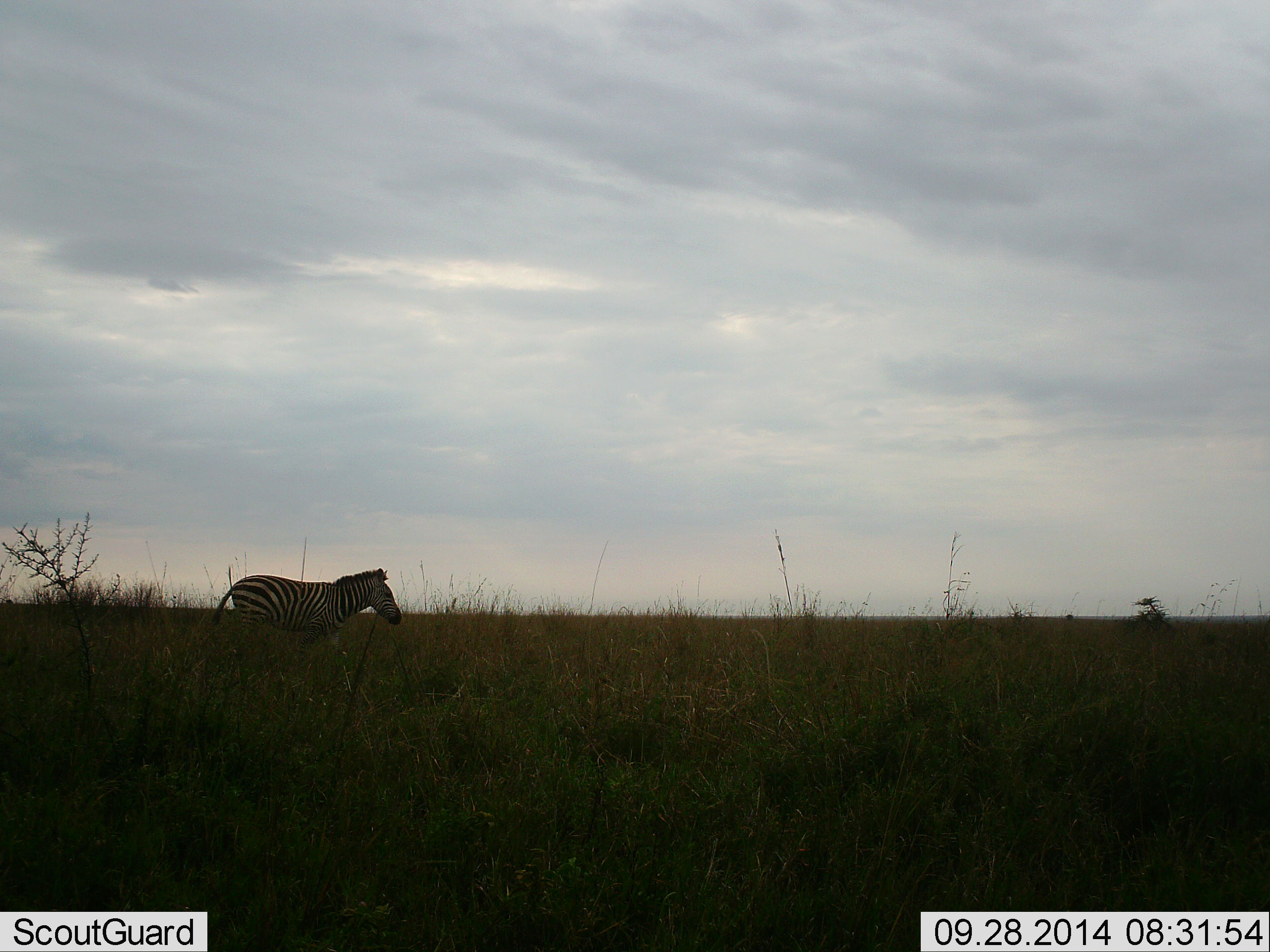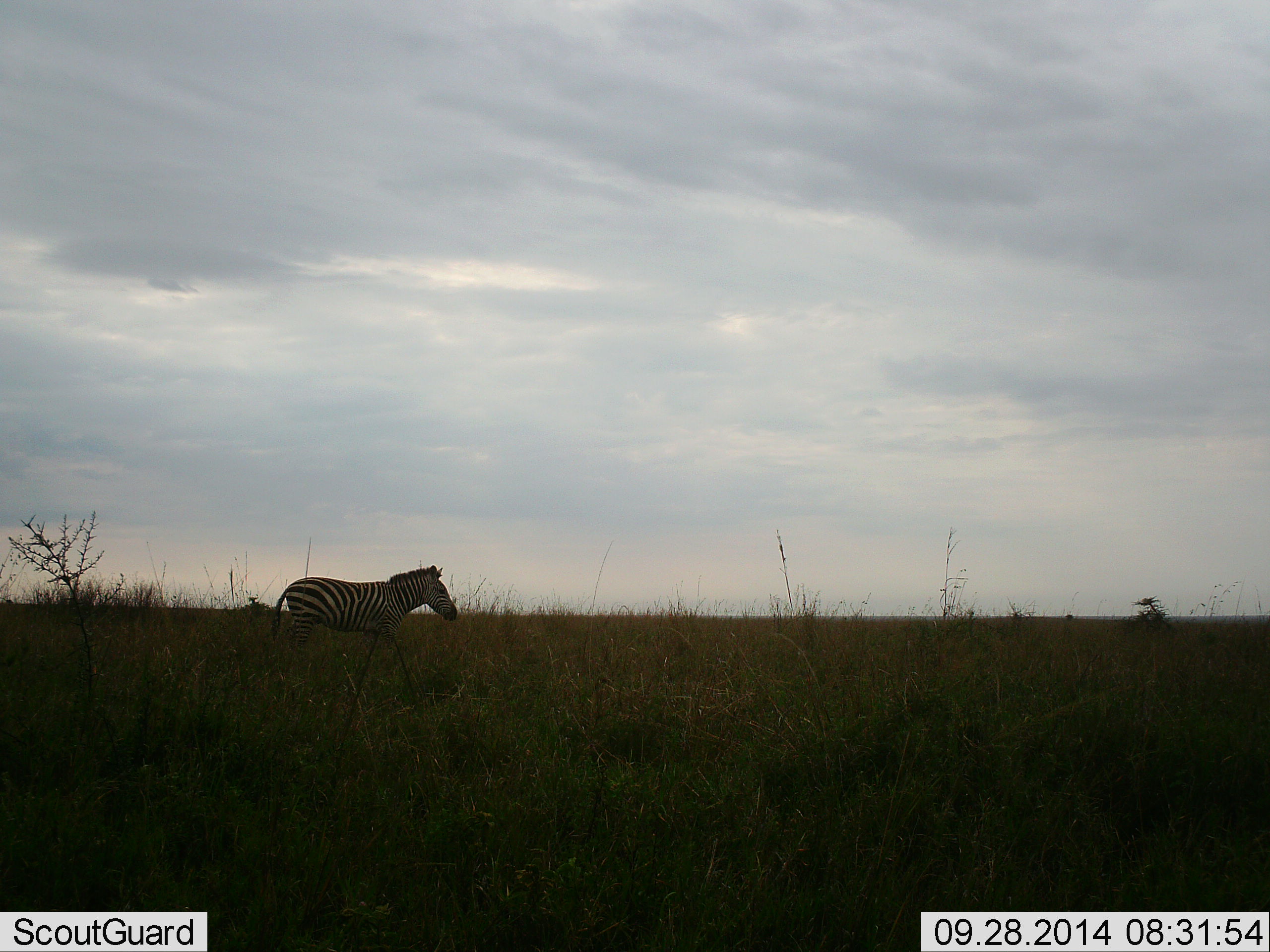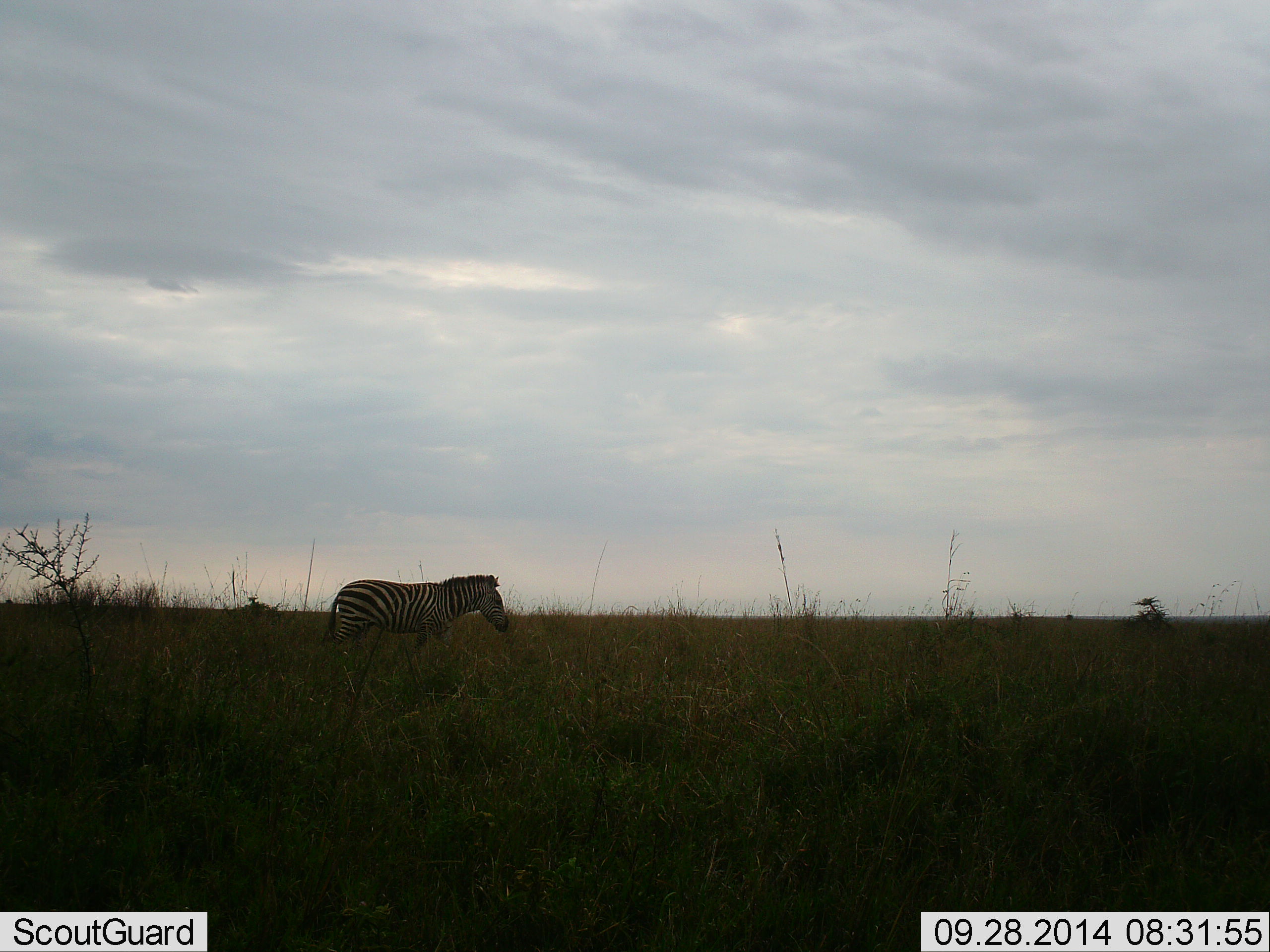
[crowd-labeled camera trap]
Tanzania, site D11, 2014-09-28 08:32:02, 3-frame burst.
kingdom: Animalia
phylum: Chordata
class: Mammalia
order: Perissodactyla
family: Equidae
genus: Equus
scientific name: Equus quagga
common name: plains zebra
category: zebra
Zebra (plains zebra) (Equus quagga), count 1. Behavior (volunteer vote fractions): standing 0%, resting 0%, moving 100%, interacting 0%. Young present (vote fraction): 0%. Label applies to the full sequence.